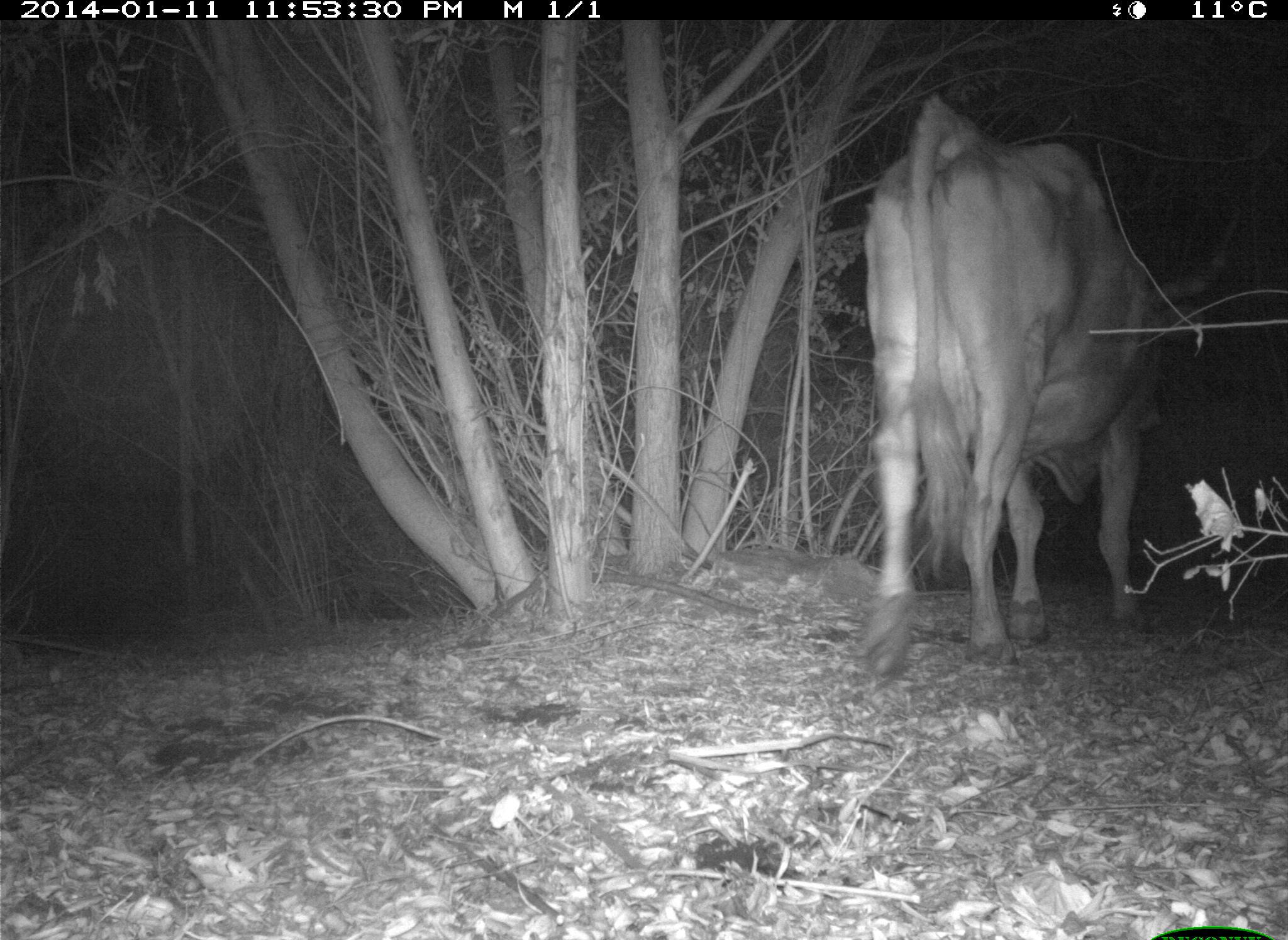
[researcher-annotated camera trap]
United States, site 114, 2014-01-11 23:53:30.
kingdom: Animalia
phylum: Chordata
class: Mammalia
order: Artiodactyla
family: Bovidae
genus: Bos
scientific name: Bos taurus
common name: cow